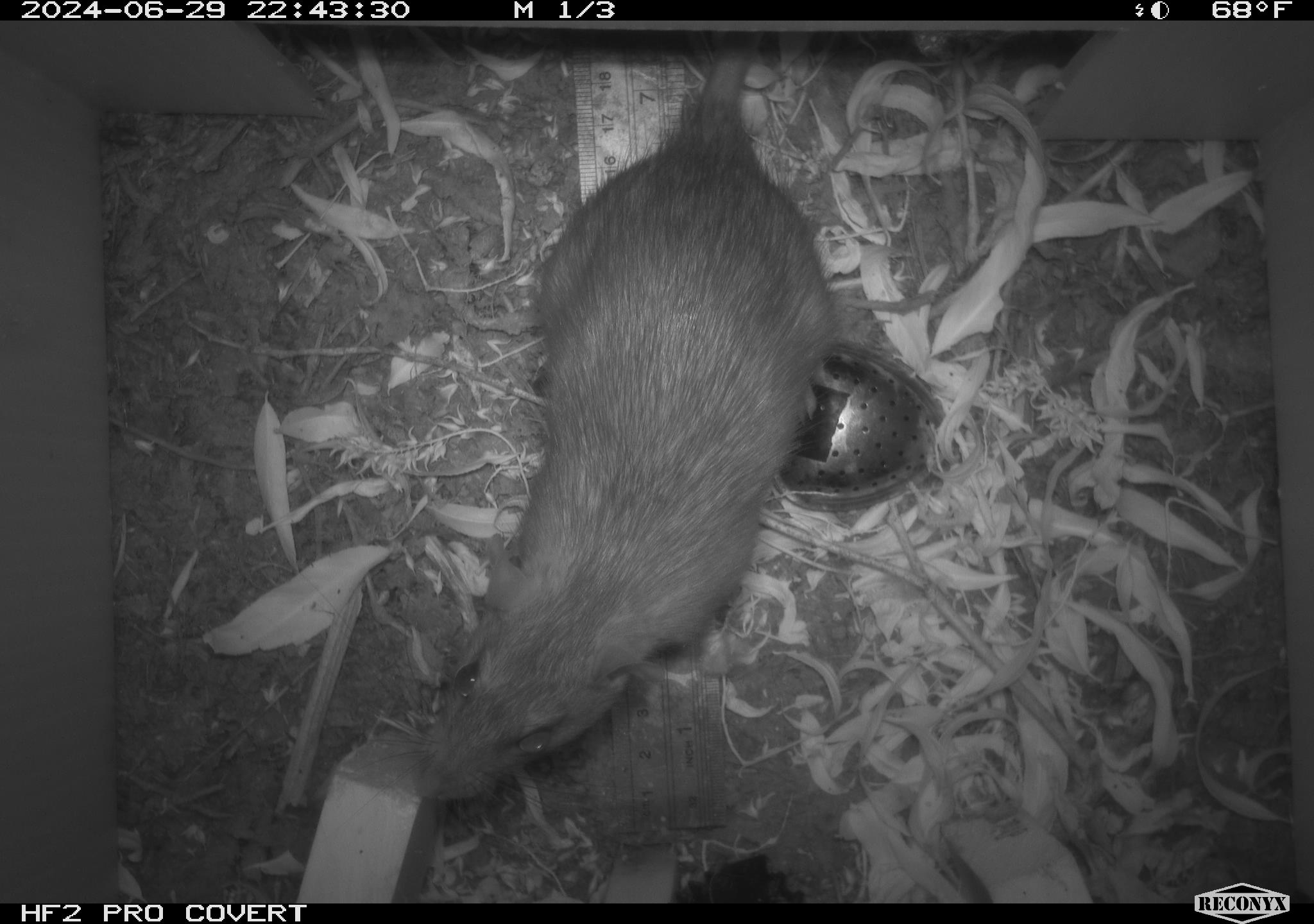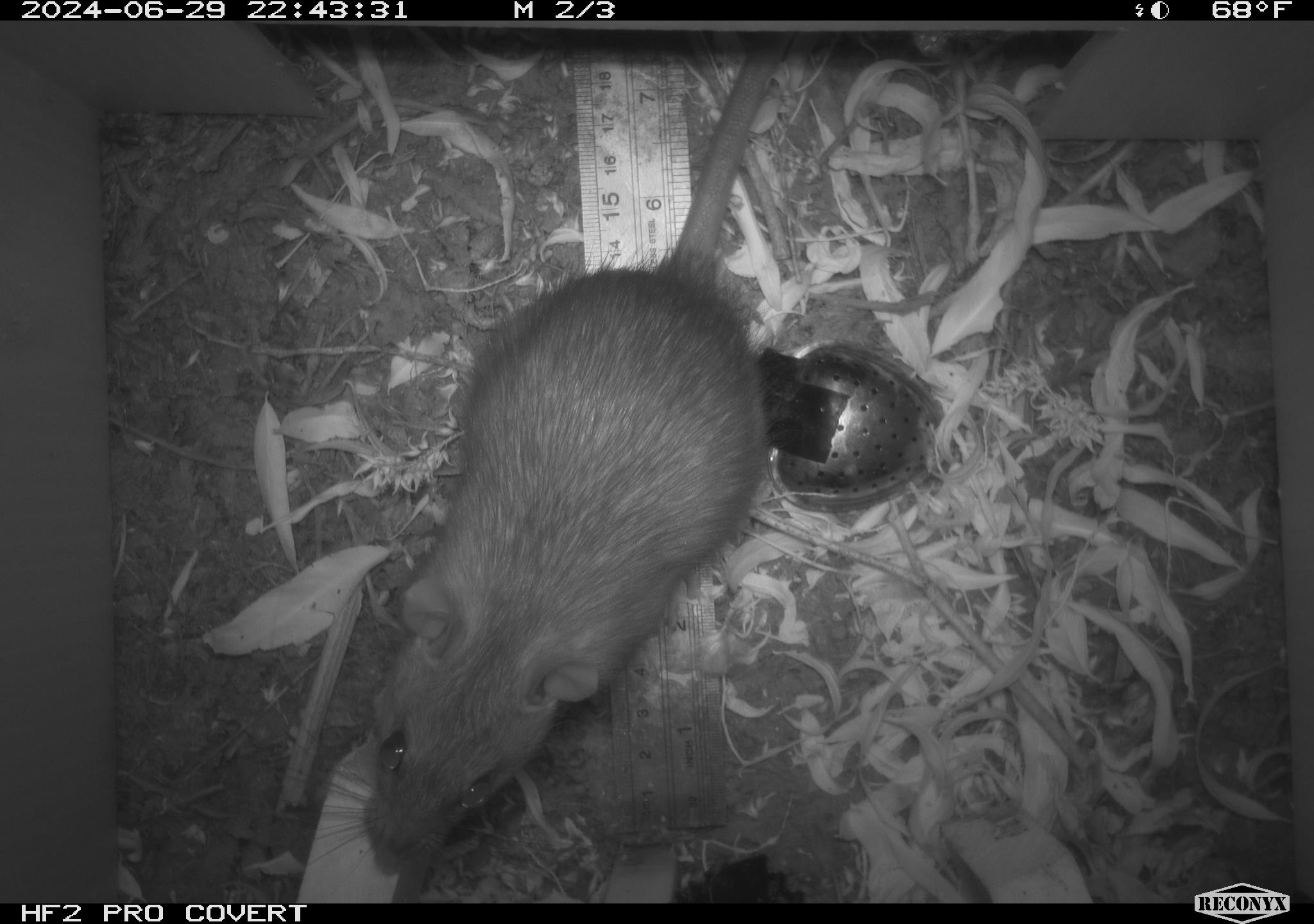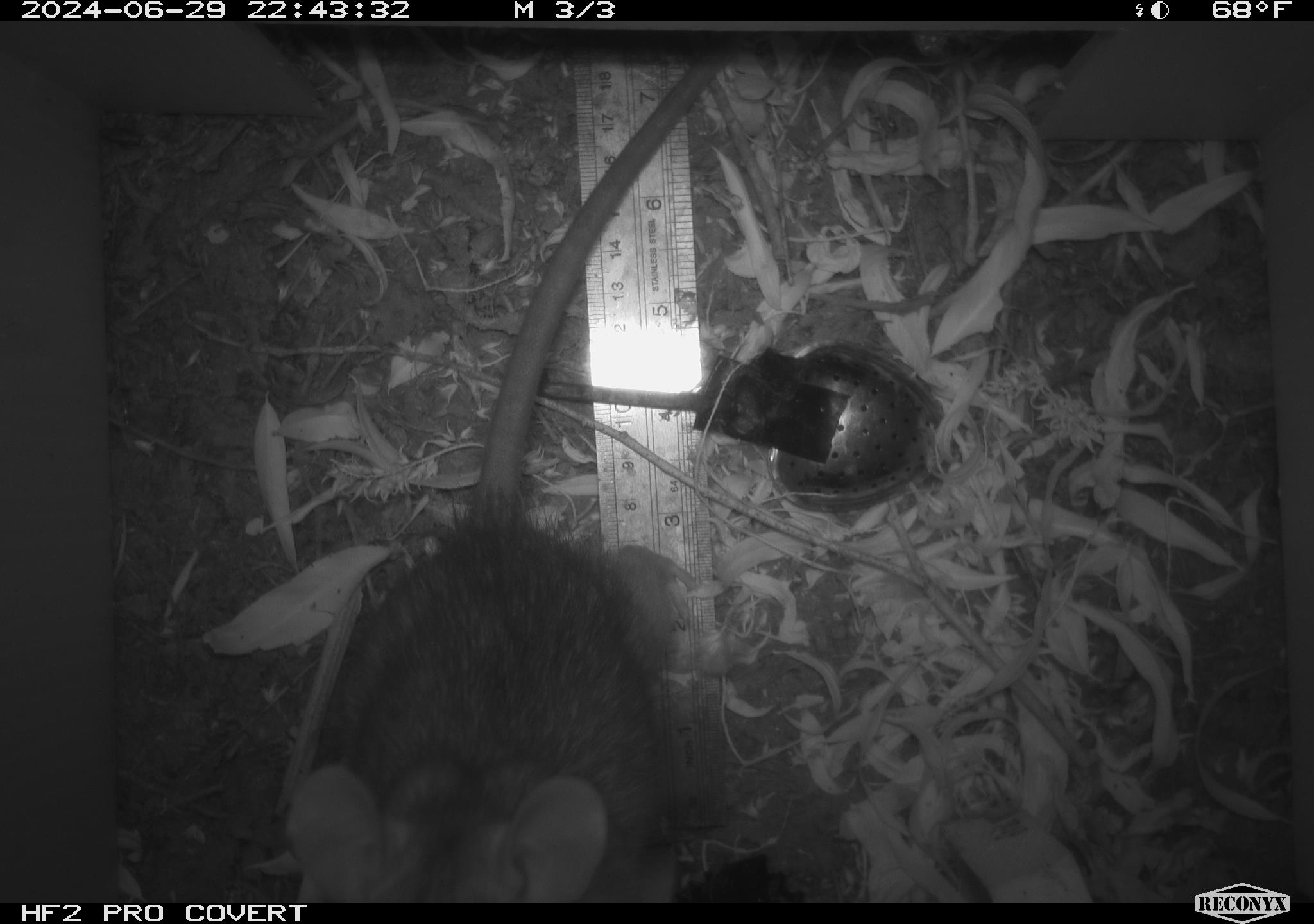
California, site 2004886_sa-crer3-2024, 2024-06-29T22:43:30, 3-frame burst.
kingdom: Animalia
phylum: Chordata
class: Mammalia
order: Rodentia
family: Muridae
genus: Rattus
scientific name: Rattus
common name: rat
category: rattus species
Rattus species (rat) (Rattus).